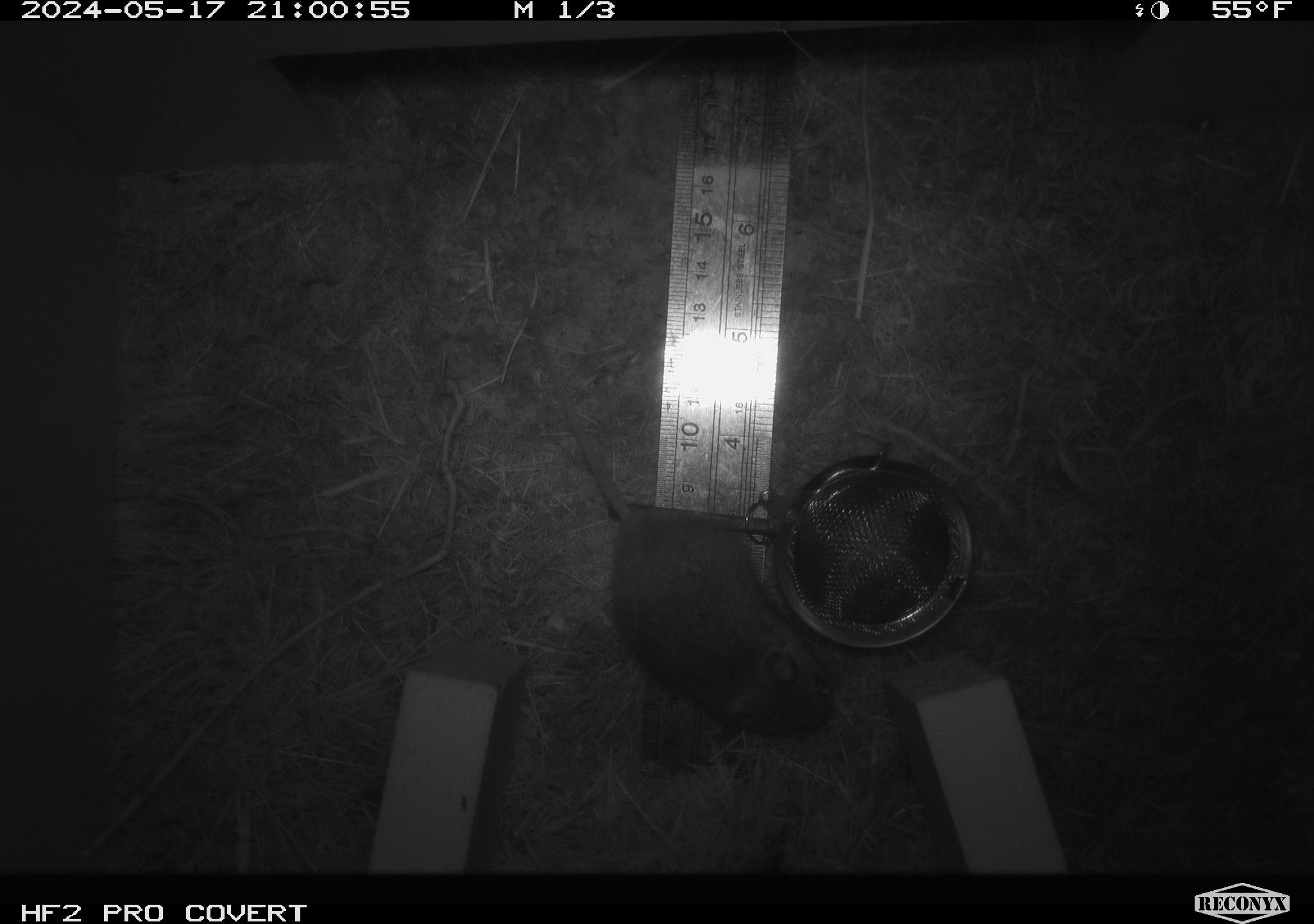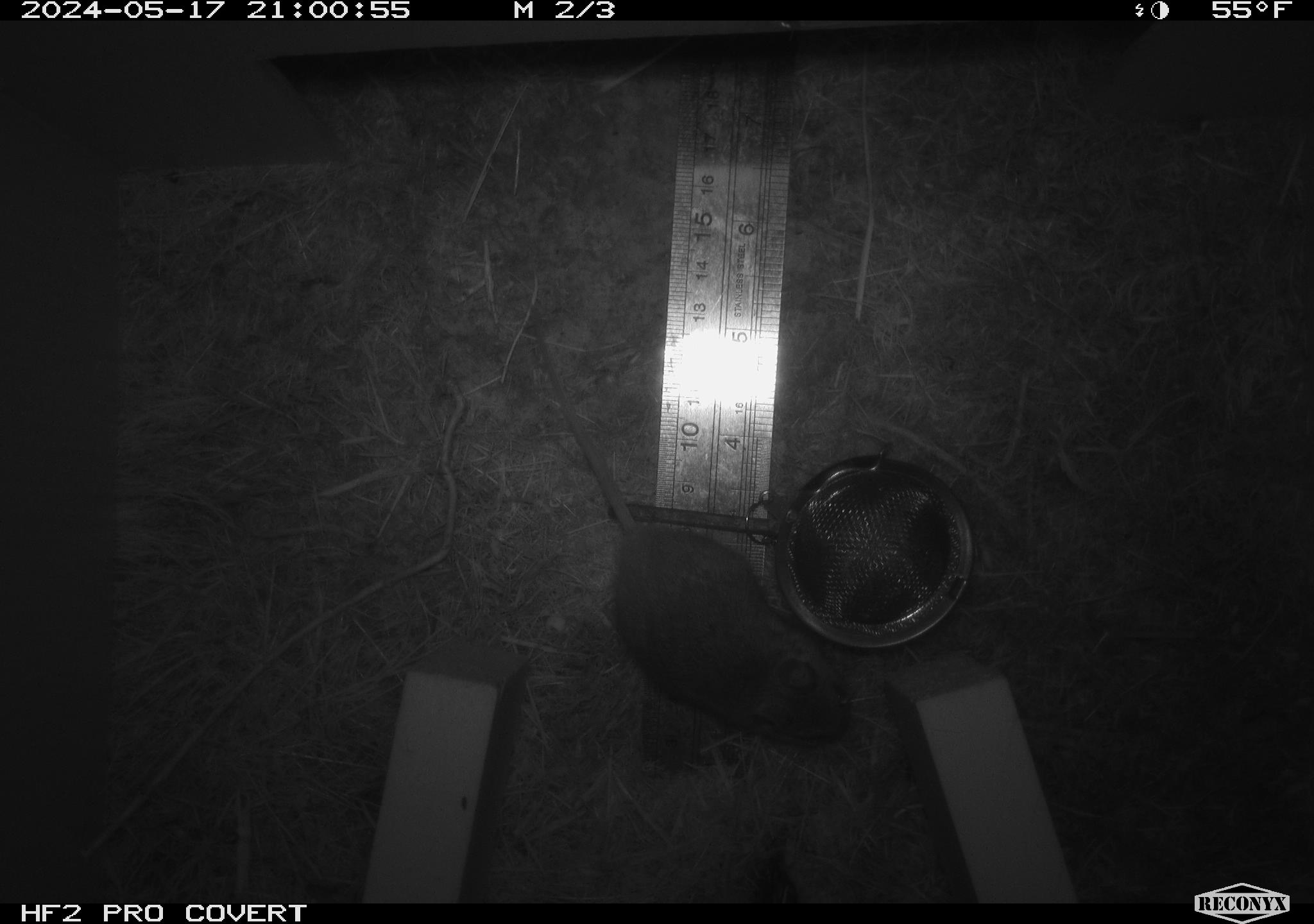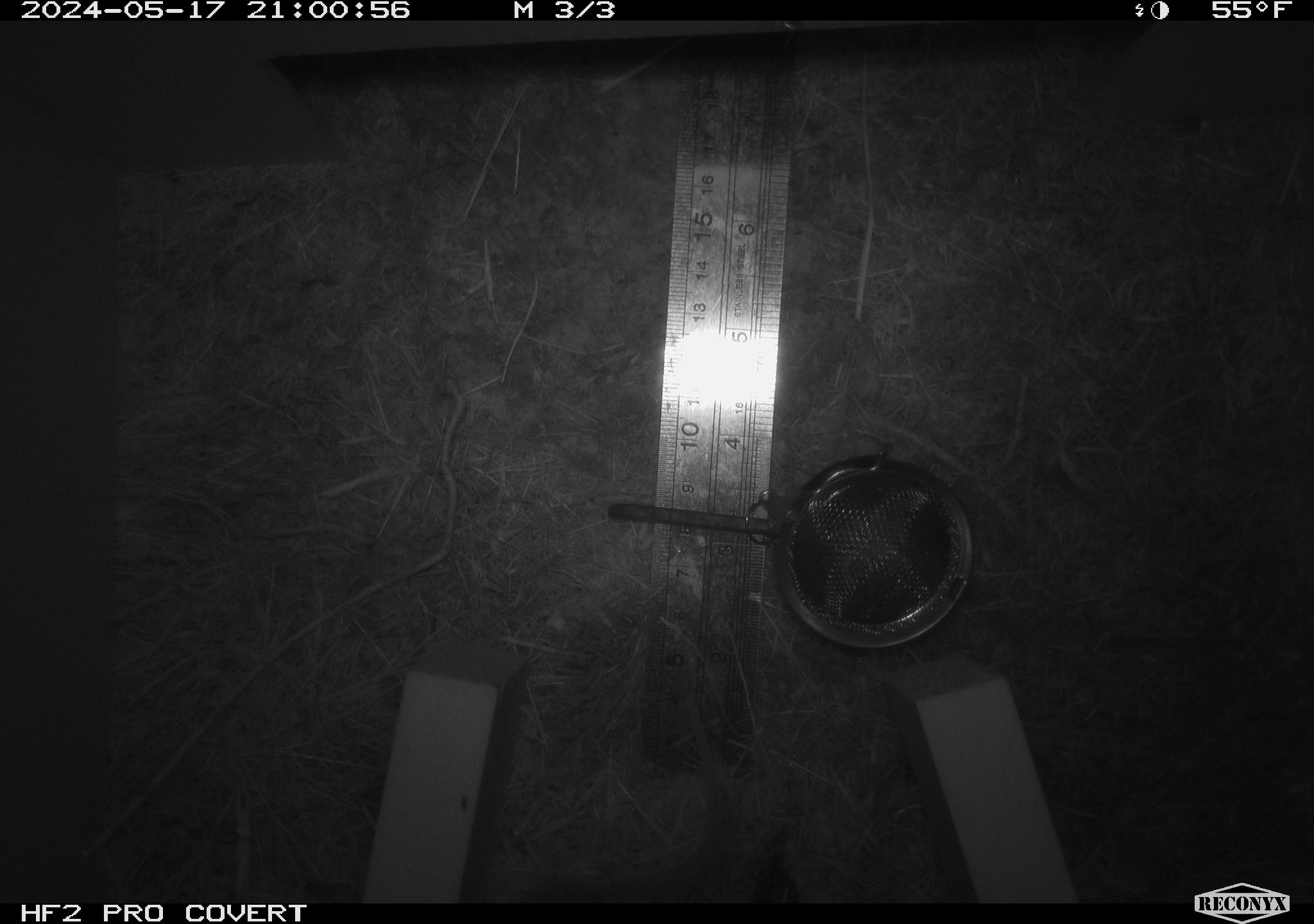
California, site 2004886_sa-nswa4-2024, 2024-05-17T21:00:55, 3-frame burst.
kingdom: Animalia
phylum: Chordata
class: Mammalia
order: Rodentia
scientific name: Rodentia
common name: rodent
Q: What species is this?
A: Rodent (Rodentia).